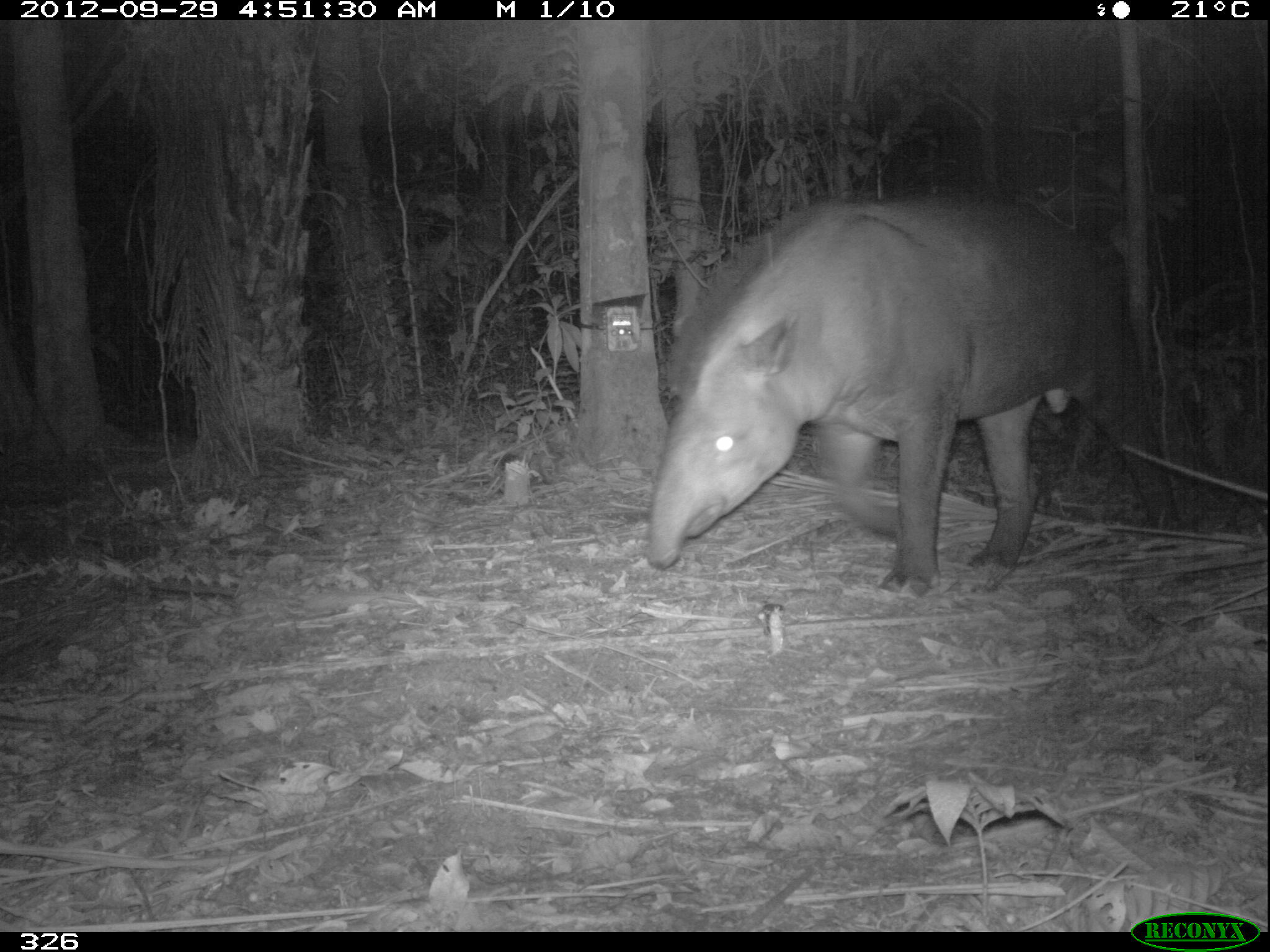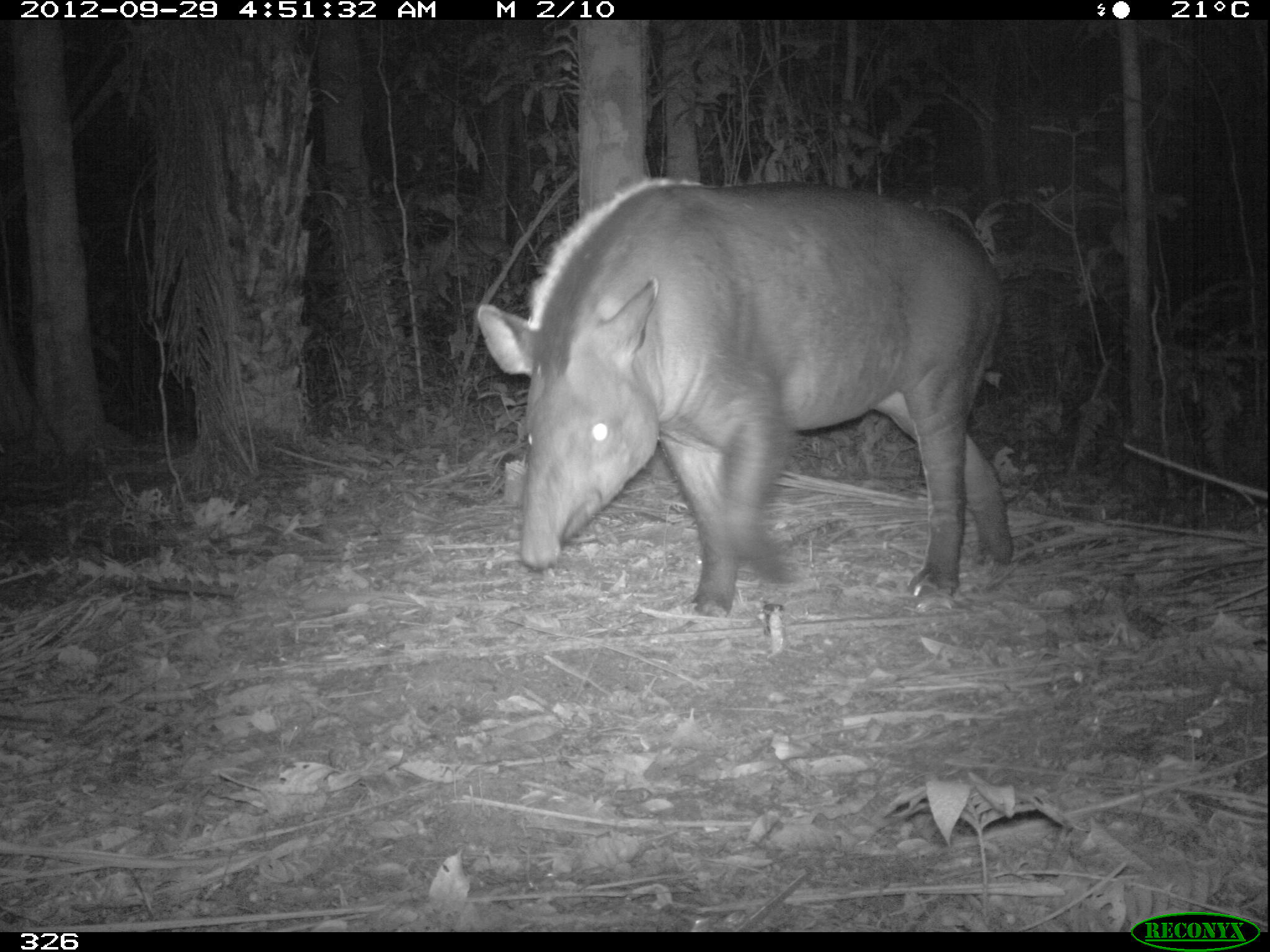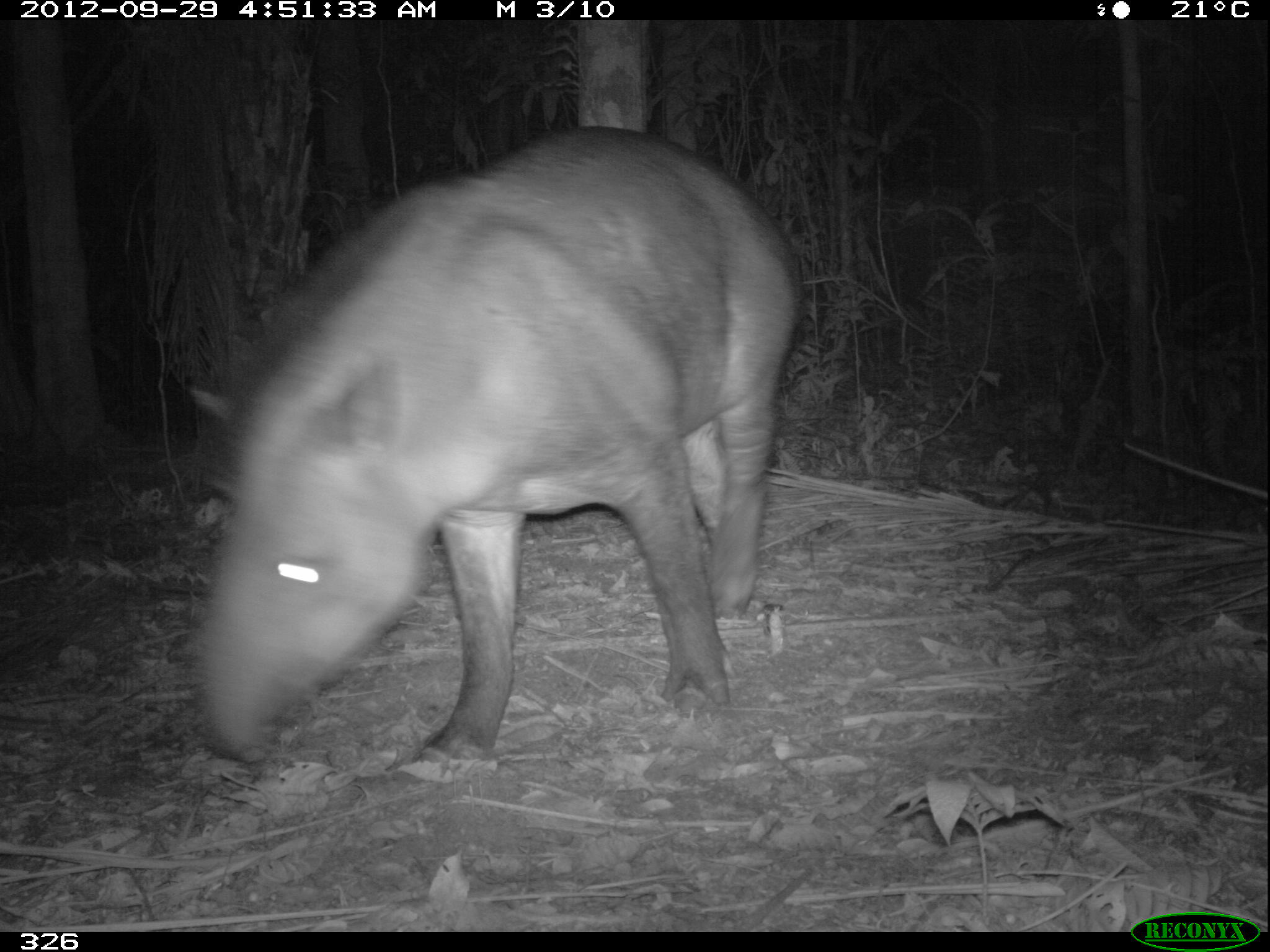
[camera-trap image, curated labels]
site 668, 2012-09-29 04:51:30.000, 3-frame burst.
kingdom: Animalia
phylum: Chordata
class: Mammalia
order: Perissodactyla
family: Tapiridae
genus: Tapirus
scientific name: Tapirus terrestris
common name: south american tapir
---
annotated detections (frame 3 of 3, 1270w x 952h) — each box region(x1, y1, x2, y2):
tapirus terrestris: region(191, 125, 799, 770)